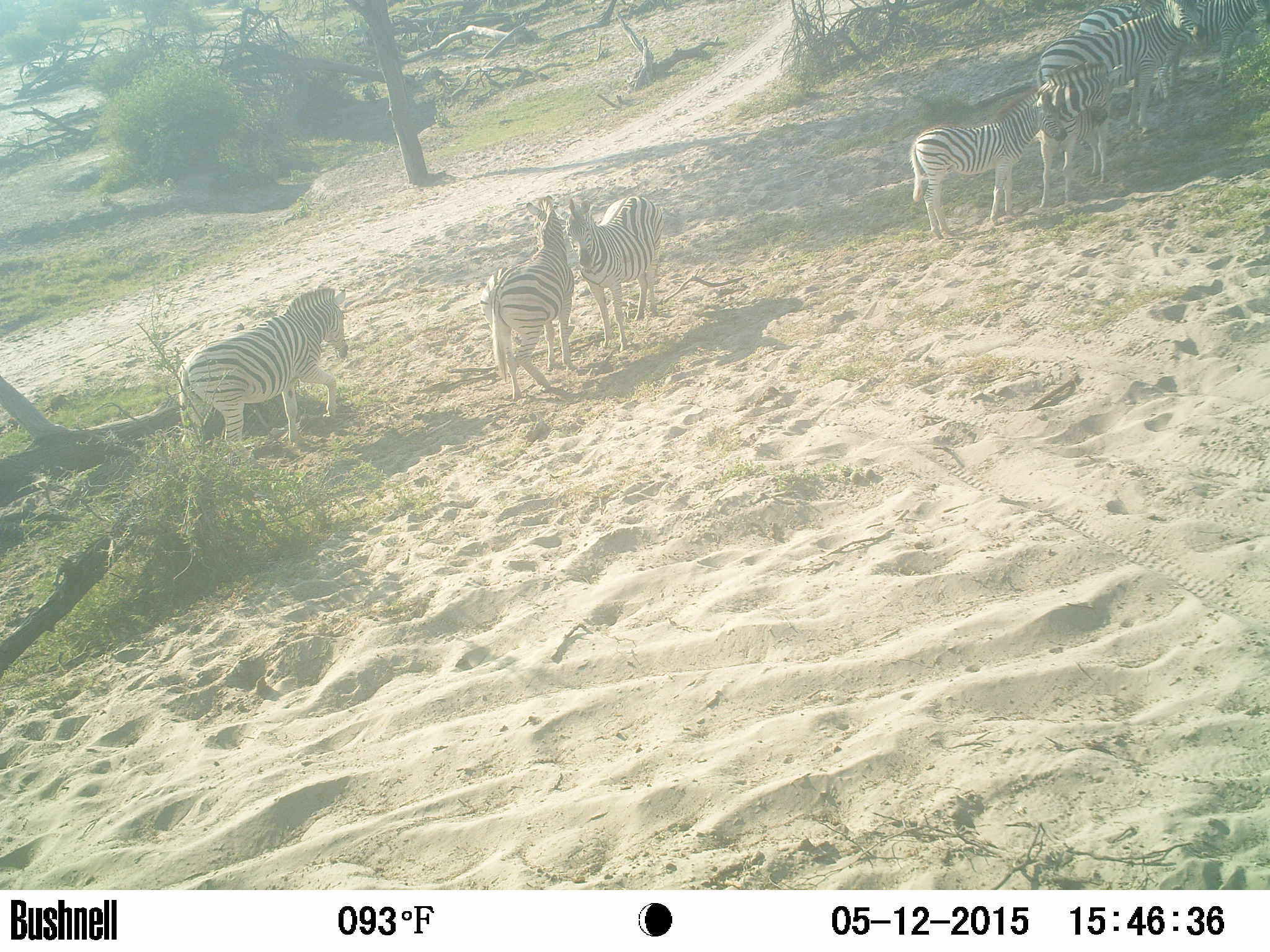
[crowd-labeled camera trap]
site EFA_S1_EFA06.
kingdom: Animalia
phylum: Chordata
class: Mammalia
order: Perissodactyla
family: Equidae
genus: Equus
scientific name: Equus quagga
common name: plains zebra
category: zebraplains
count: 7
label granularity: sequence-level